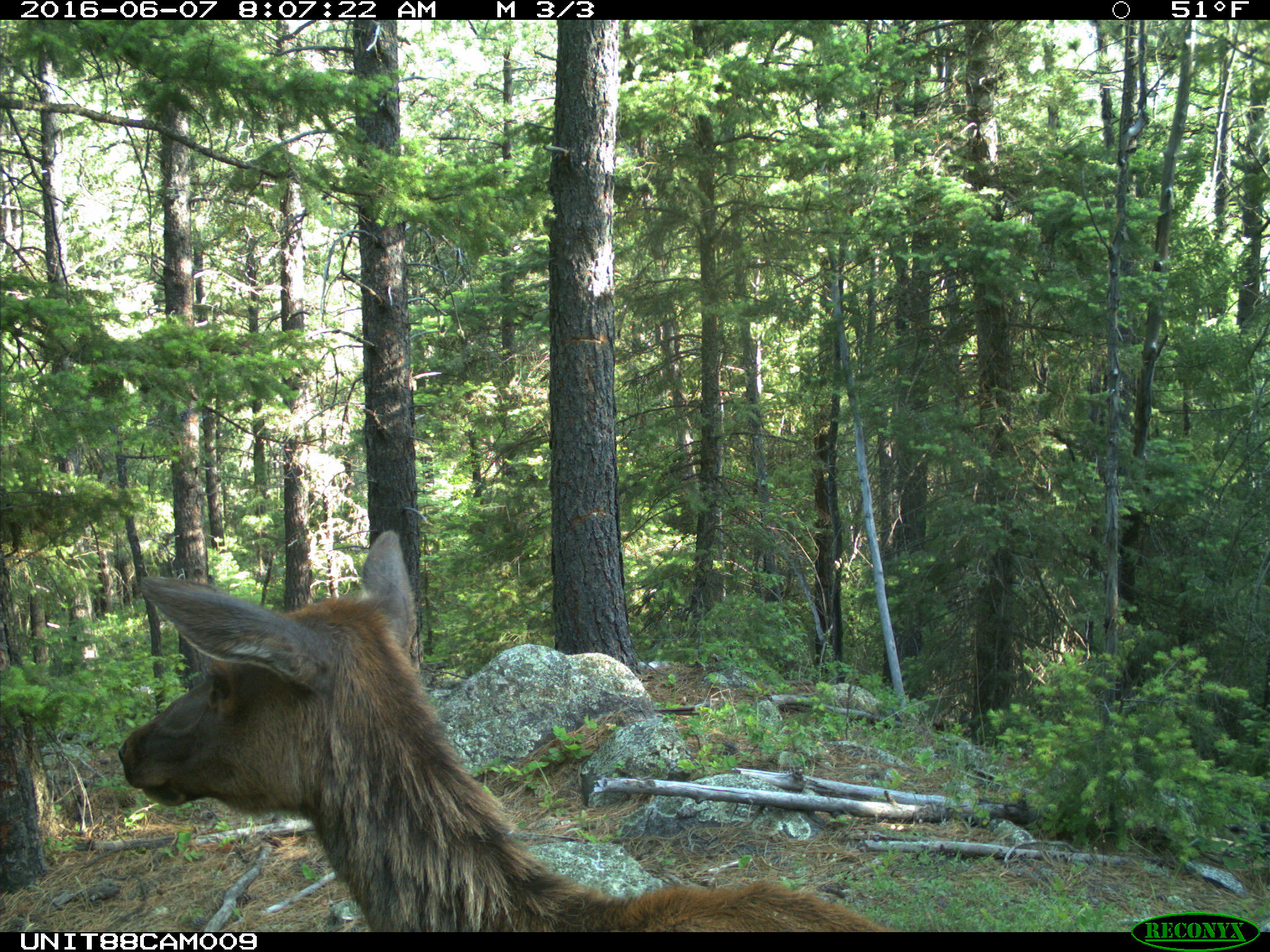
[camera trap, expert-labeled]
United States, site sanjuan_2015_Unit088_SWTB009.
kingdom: Animalia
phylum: Chordata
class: Mammalia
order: Artiodactyla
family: Cervidae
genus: Cervus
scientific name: Cervus elaphus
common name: red deer